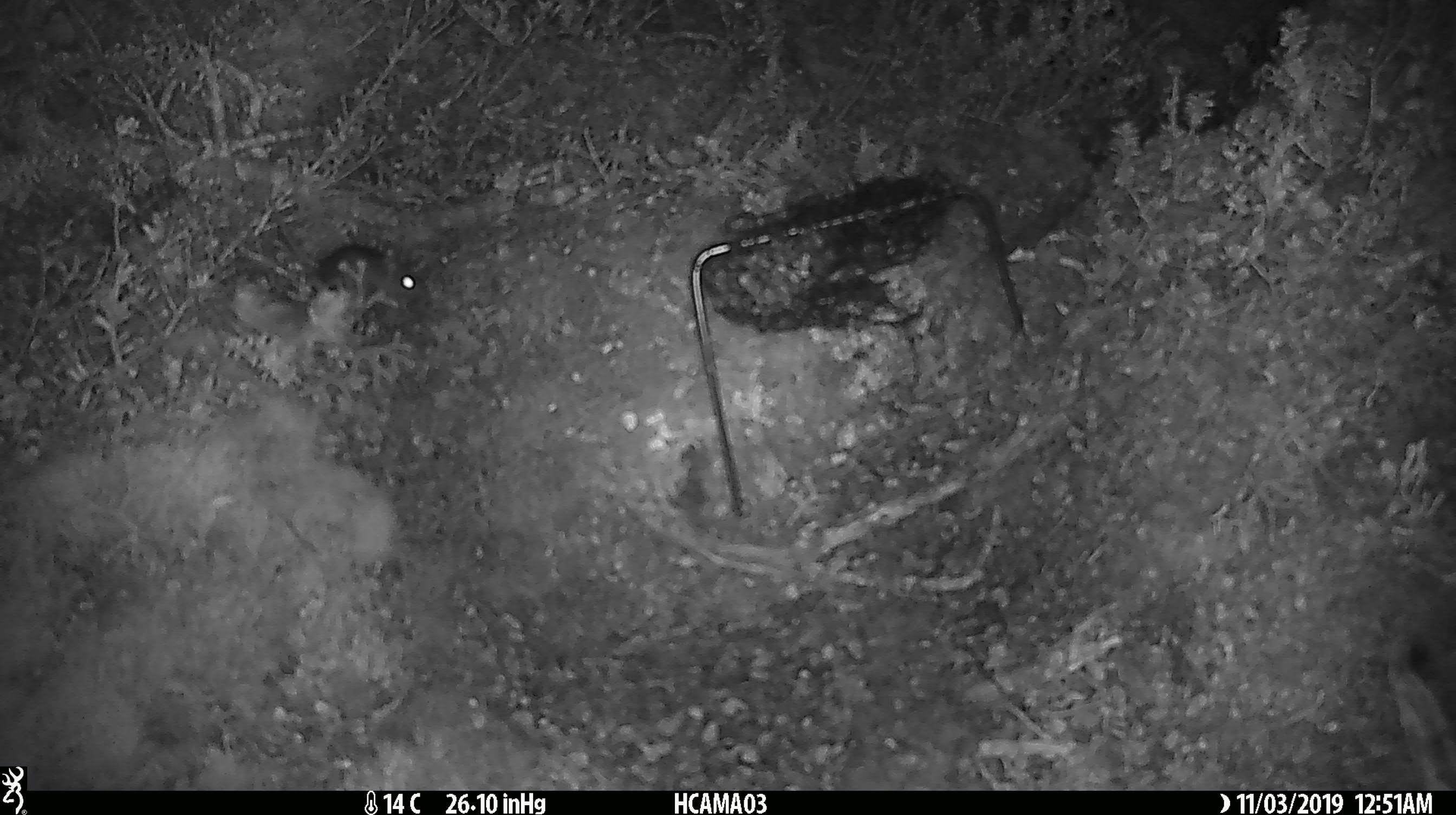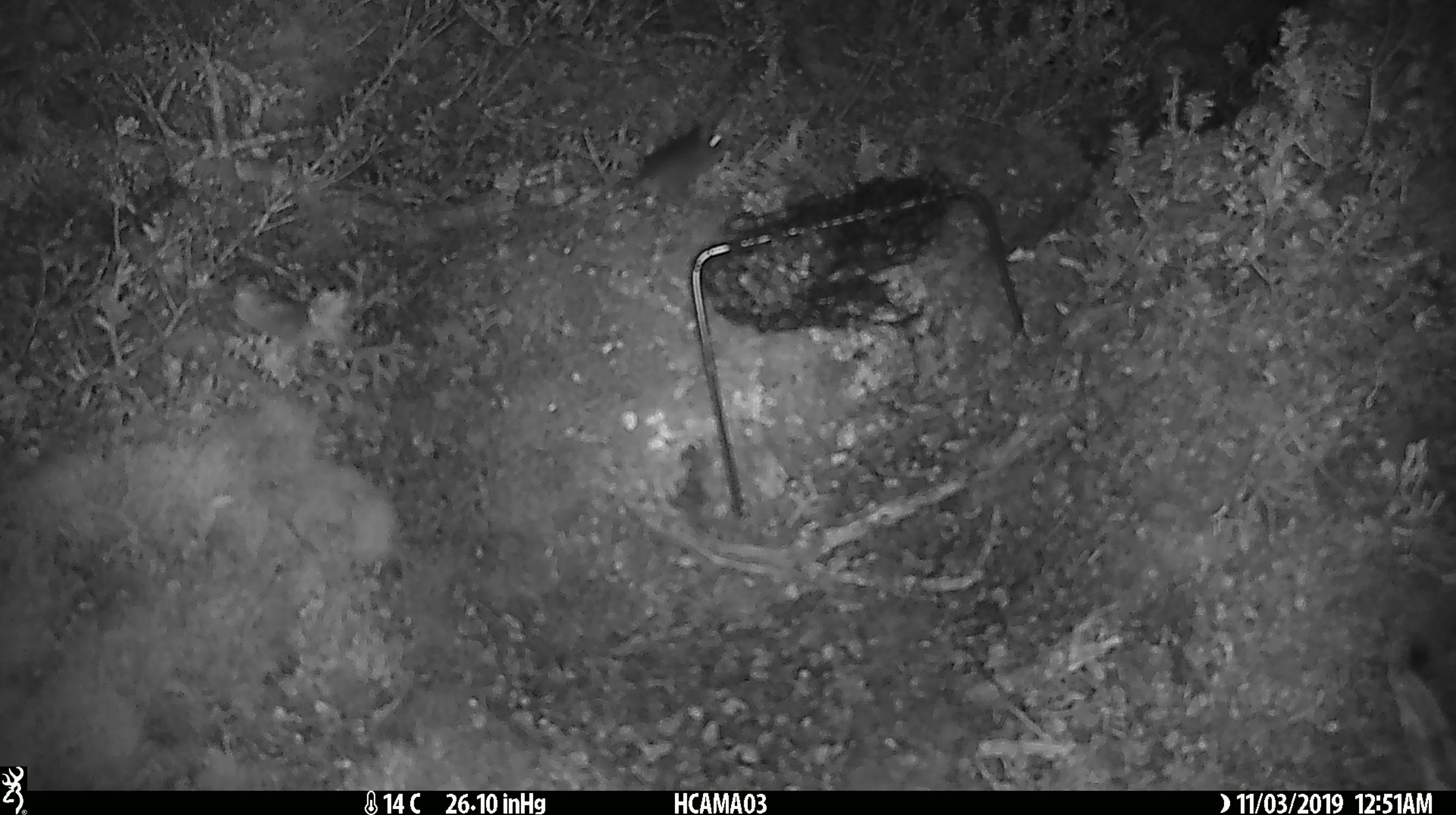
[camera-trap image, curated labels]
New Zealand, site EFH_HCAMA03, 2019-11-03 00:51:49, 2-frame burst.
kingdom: Animalia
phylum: Chordata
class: Mammalia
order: Rodentia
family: Muridae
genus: Mus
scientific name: Mus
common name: mouse